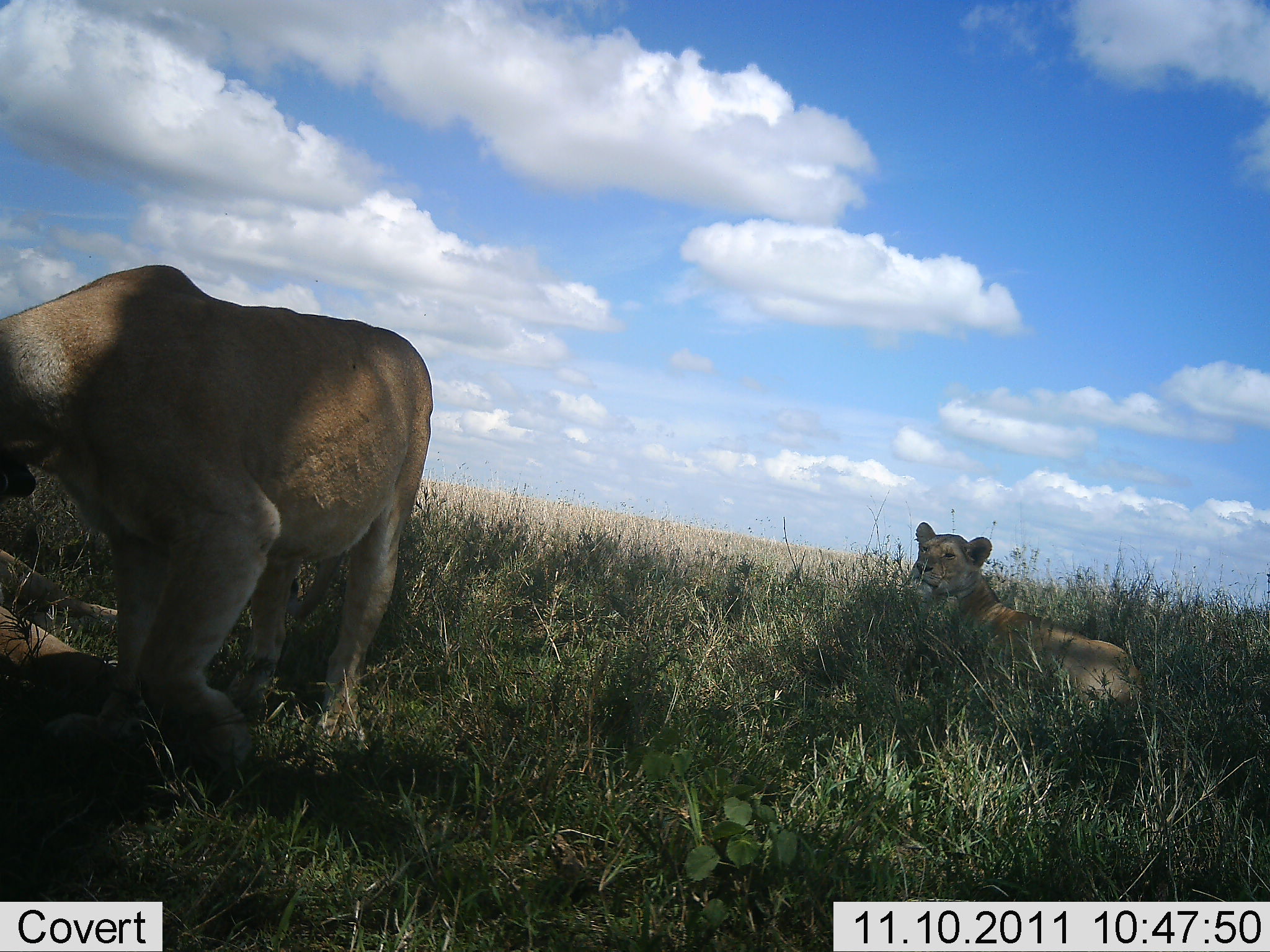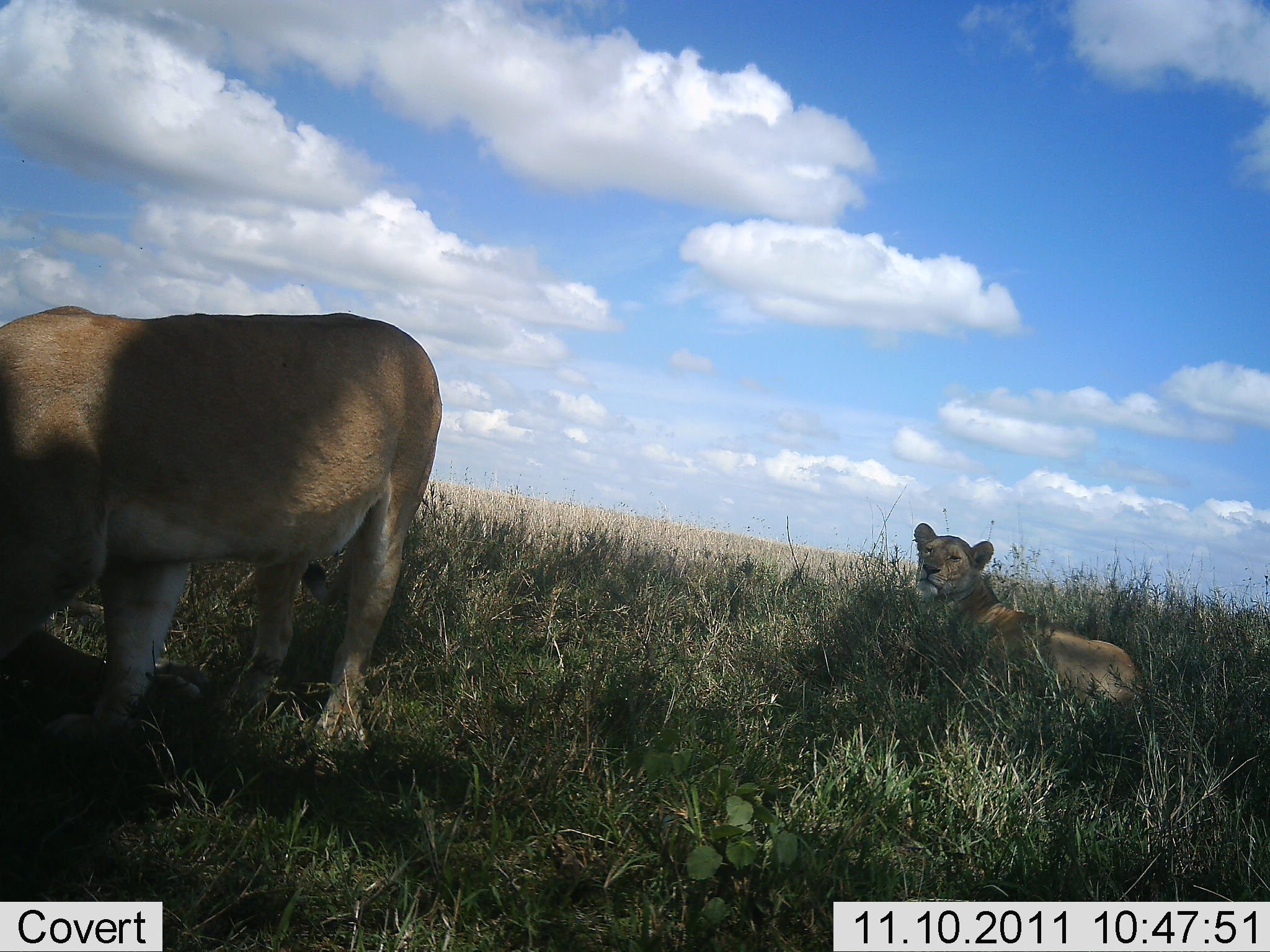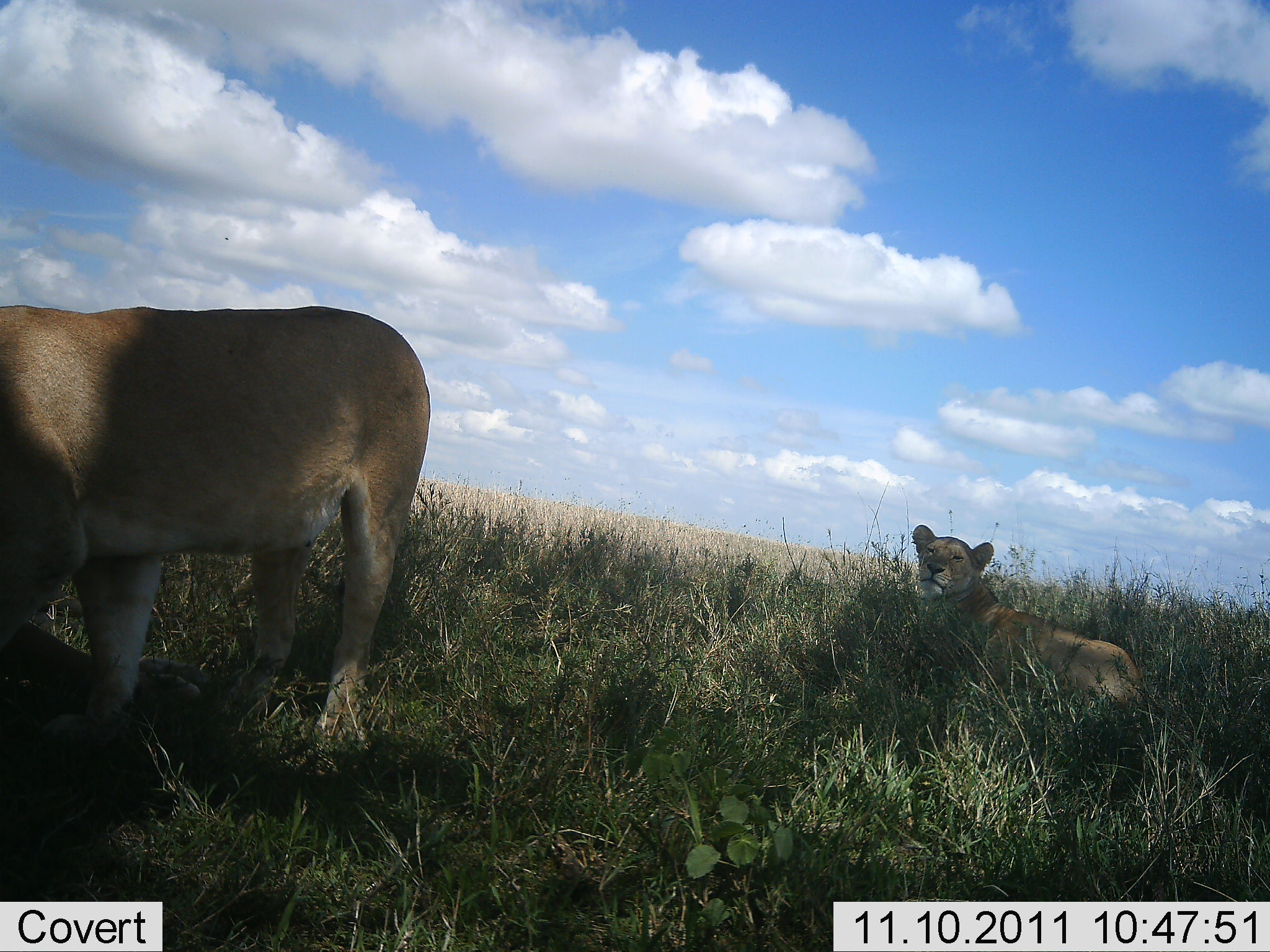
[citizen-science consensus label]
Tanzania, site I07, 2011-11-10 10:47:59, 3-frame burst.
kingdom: Animalia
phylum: Chordata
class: Mammalia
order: Carnivora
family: Felidae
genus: Panthera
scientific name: Panthera leo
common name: lion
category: lionfemale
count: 3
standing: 53%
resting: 80%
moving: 40%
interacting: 13%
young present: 0%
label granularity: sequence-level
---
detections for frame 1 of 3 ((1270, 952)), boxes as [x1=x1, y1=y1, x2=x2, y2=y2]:
animal: [x1=0, y1=265, x2=433, y2=784]; [x1=902, y1=522, x2=1147, y2=712]; [x1=0, y1=549, x2=118, y2=714]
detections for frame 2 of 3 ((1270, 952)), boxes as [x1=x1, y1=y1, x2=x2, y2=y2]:
animal: [x1=0, y1=305, x2=444, y2=773]; [x1=902, y1=522, x2=1147, y2=712]; [x1=0, y1=597, x2=209, y2=714]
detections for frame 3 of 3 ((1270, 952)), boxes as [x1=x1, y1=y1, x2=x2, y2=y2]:
animal: [x1=0, y1=305, x2=444, y2=773]; [x1=902, y1=524, x2=1147, y2=712]; [x1=0, y1=597, x2=209, y2=714]